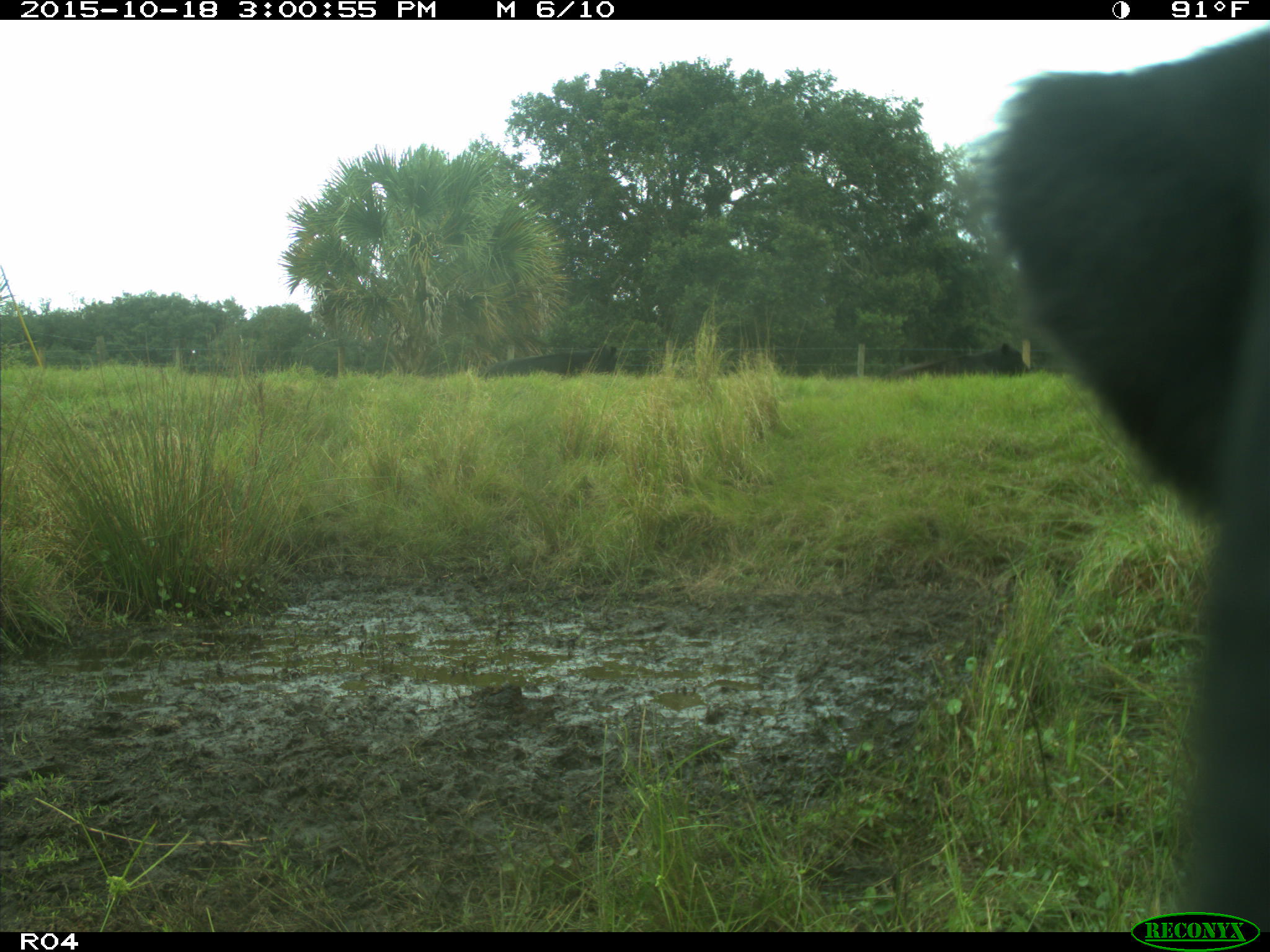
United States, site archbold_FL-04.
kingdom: Animalia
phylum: Chordata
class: Mammalia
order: Artiodactyla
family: Bovidae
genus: Bos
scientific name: Bos taurus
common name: domestic cow